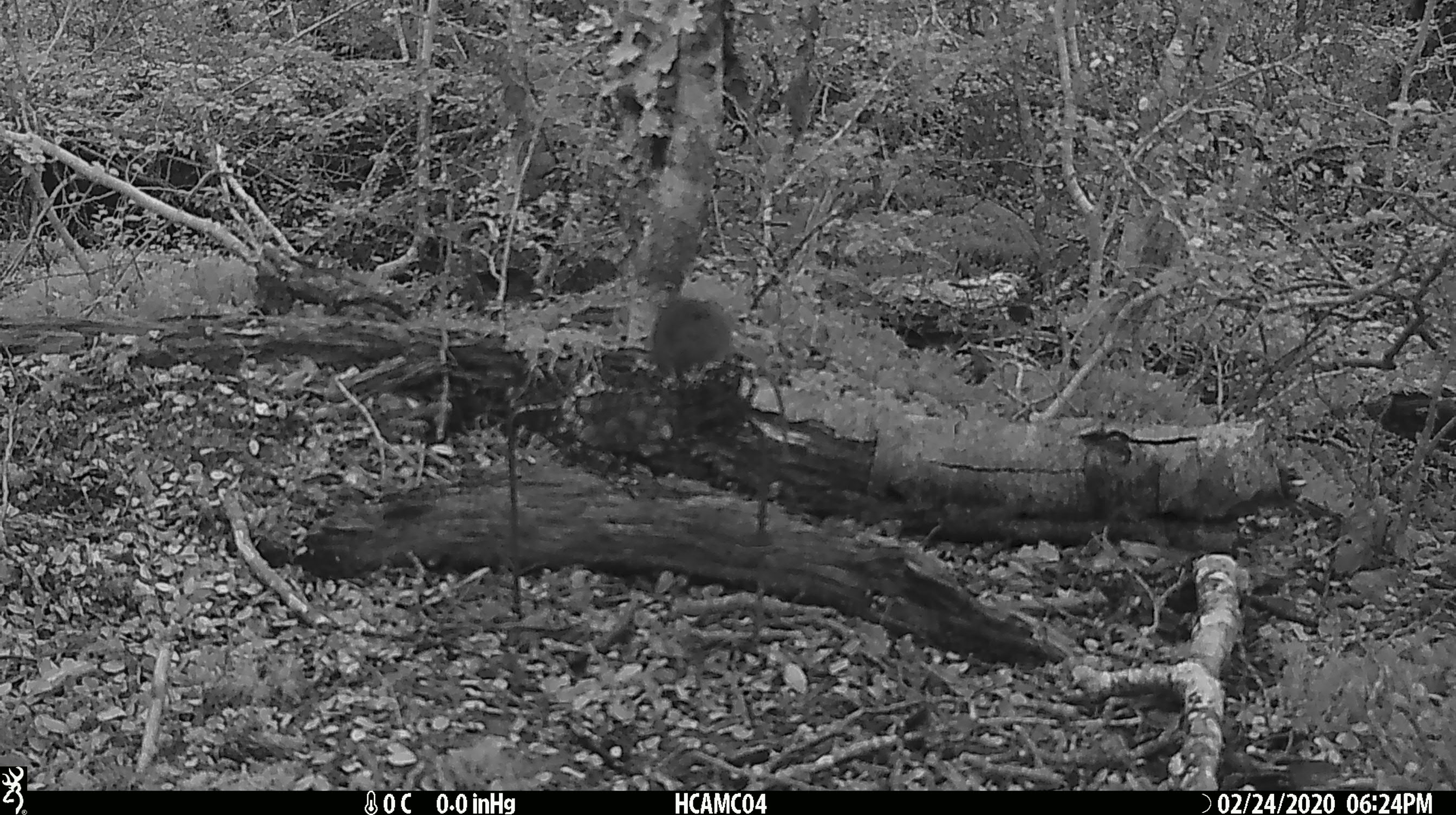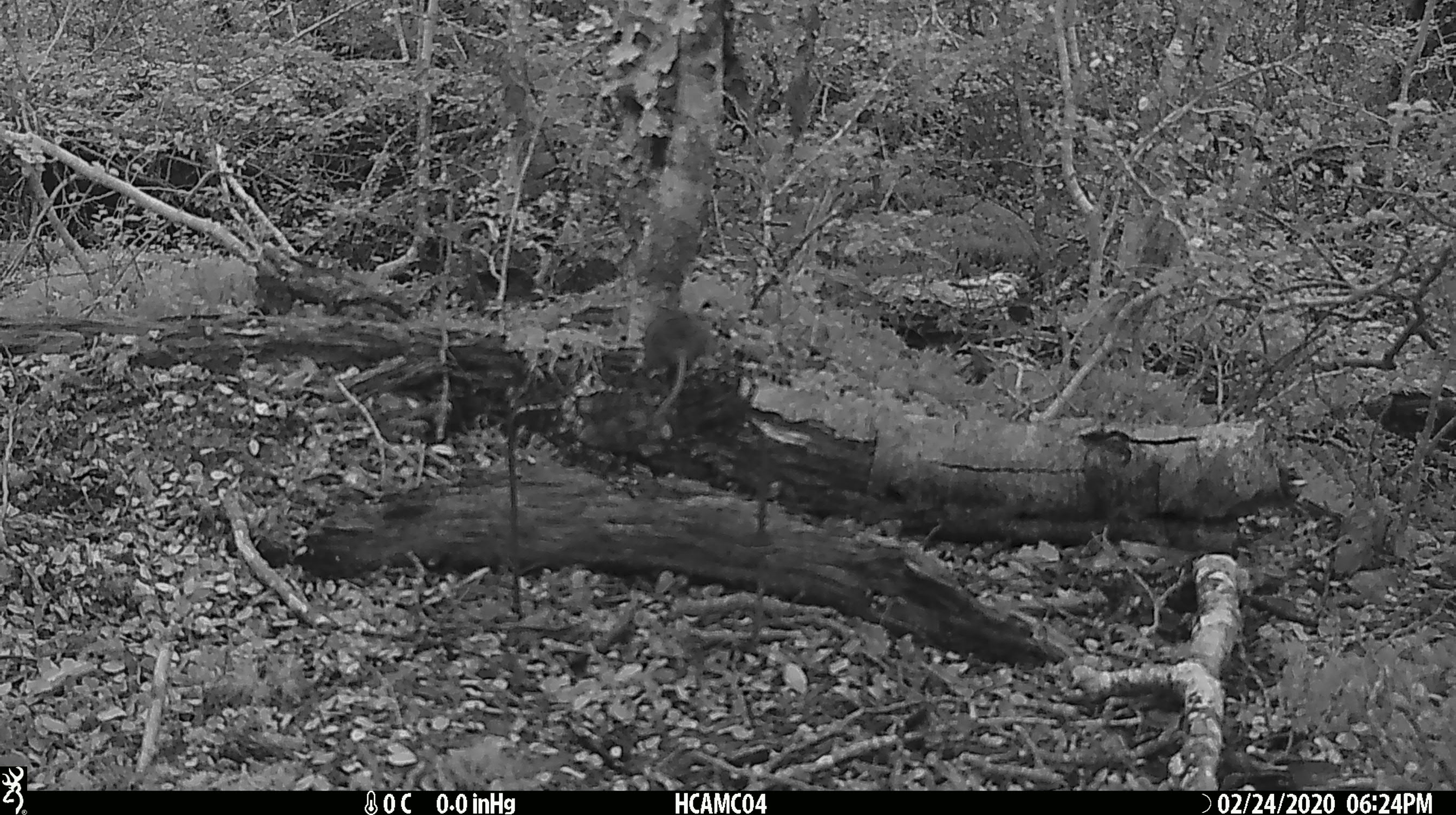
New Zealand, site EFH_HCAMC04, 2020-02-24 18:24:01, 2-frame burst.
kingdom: Animalia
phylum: Chordata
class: Mammalia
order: Rodentia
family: Muridae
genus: Mus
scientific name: Mus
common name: mouse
Mouse (Mus).